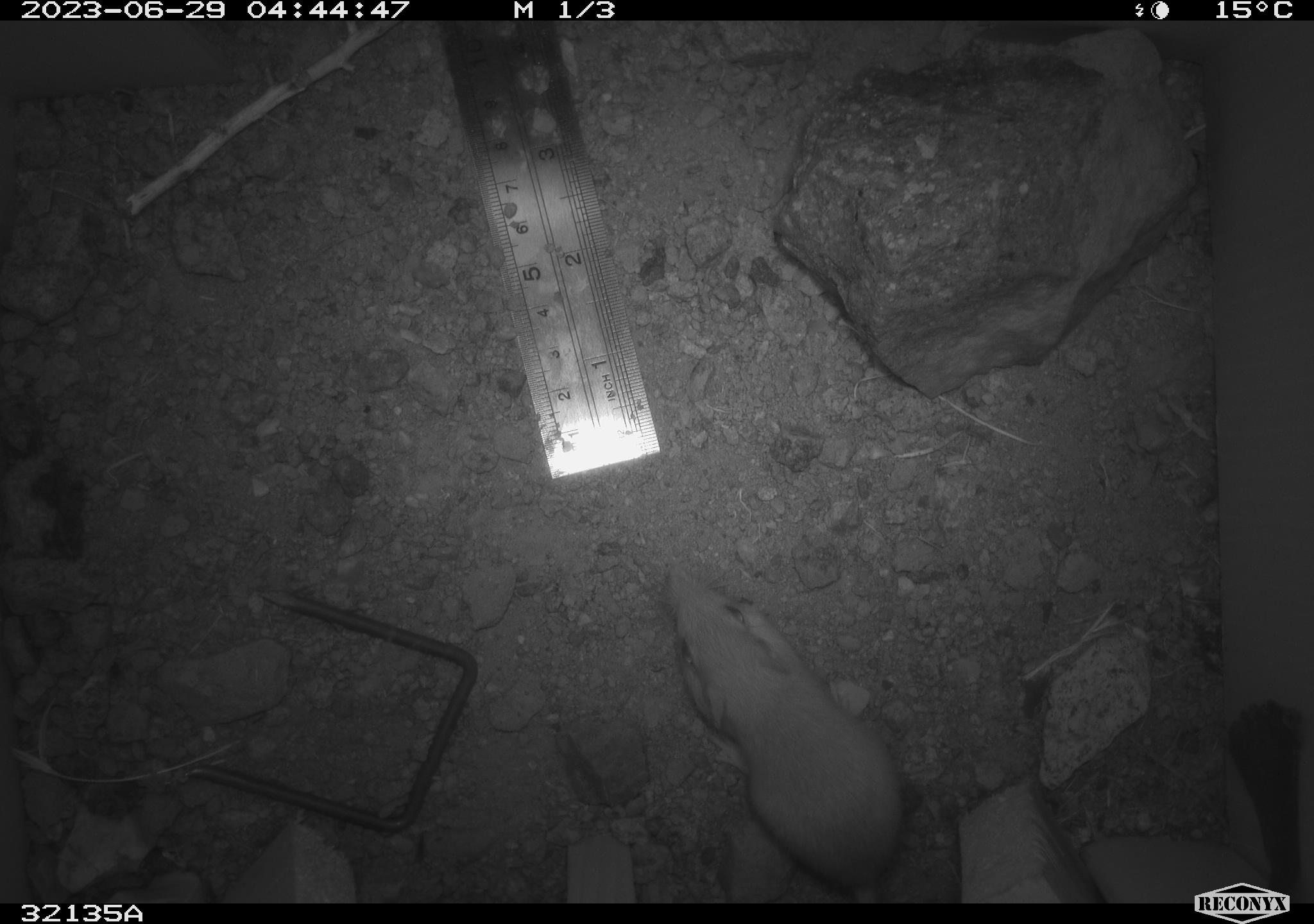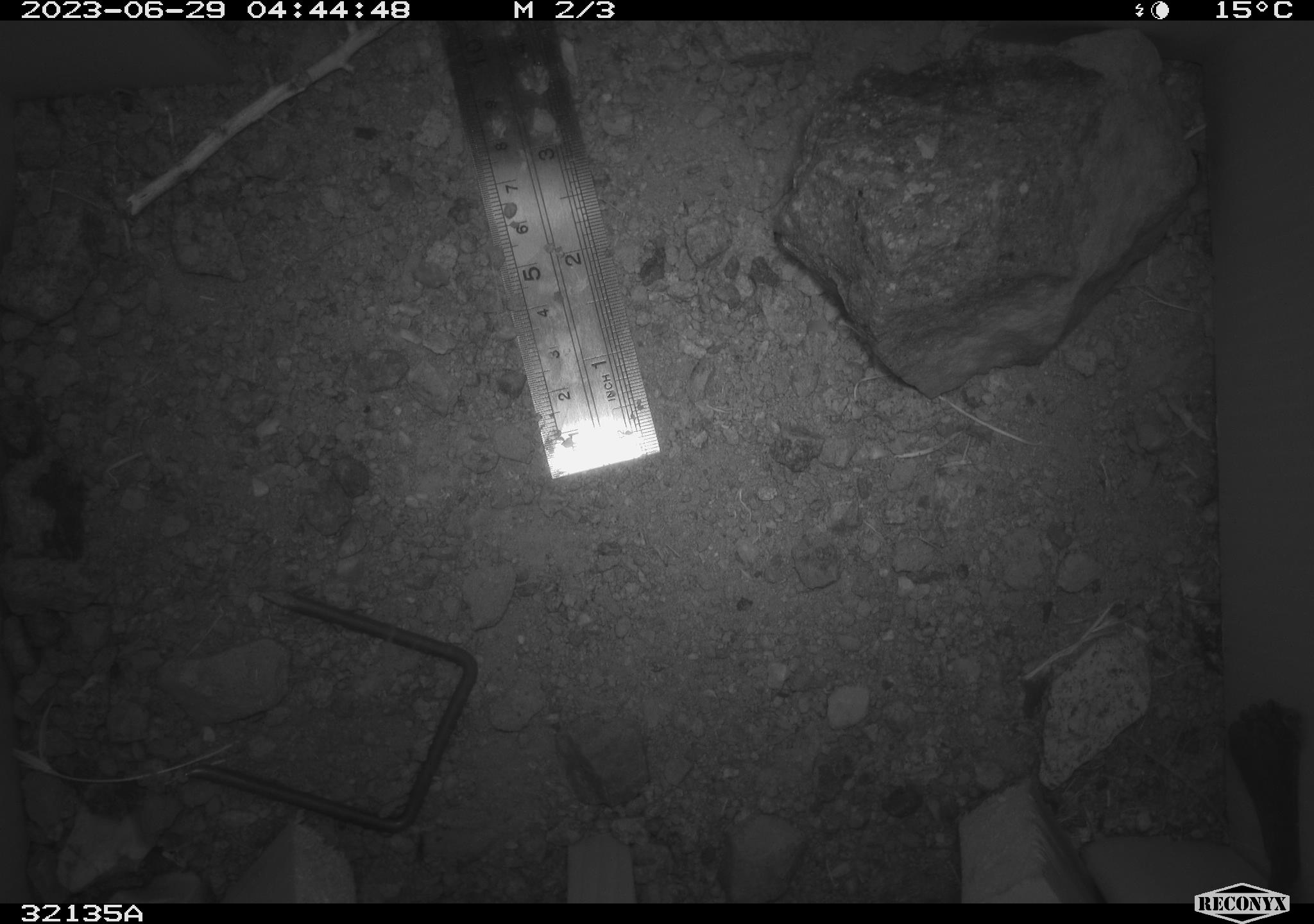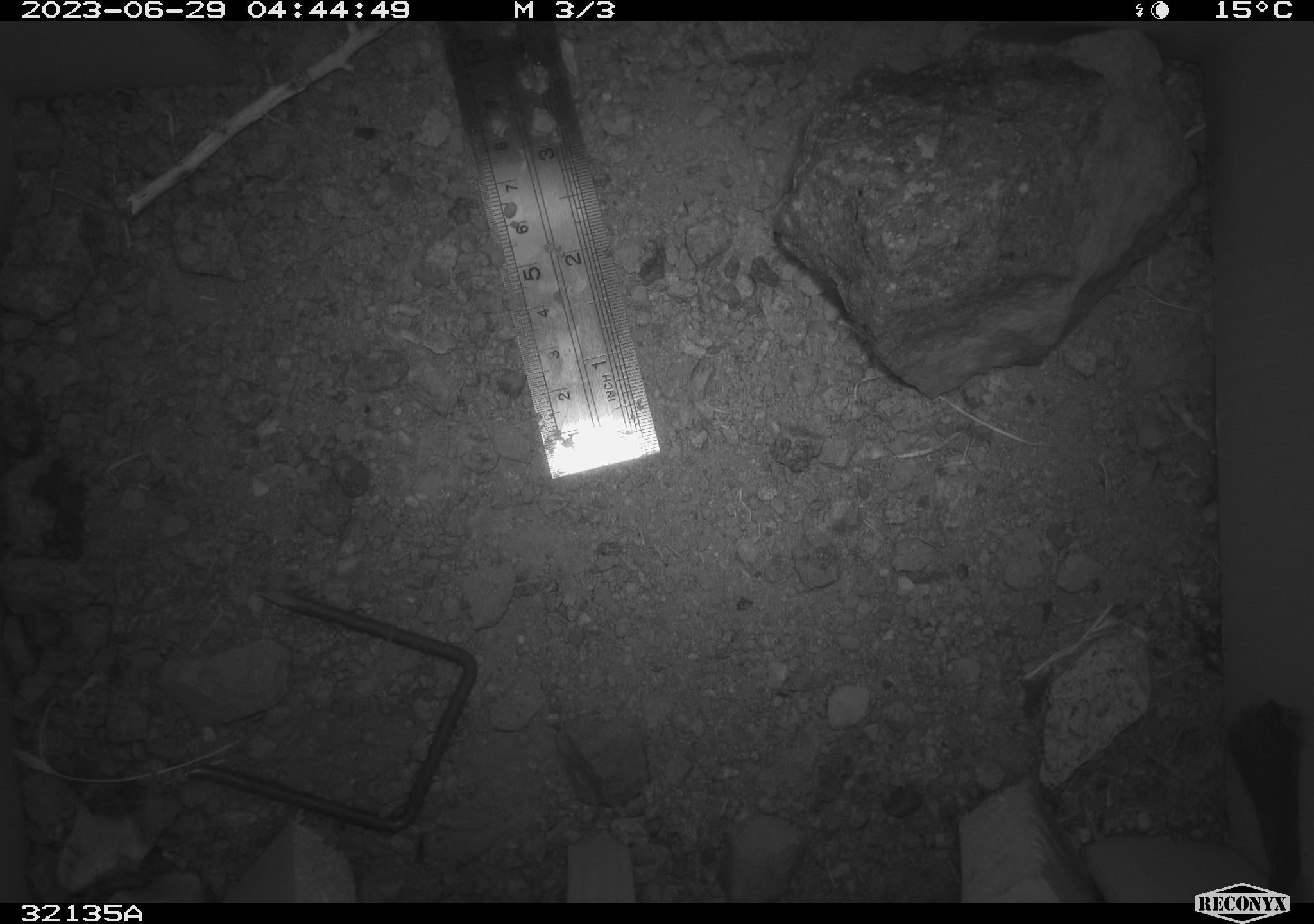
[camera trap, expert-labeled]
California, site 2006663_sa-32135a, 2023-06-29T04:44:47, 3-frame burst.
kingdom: Animalia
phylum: Chordata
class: Mammalia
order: Rodentia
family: Heteromyidae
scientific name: Heteromyidae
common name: kangaroo rats and pocket mice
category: heteromyidae family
Heteromyidae family (kangaroo rats and pocket mice) (Heteromyidae).